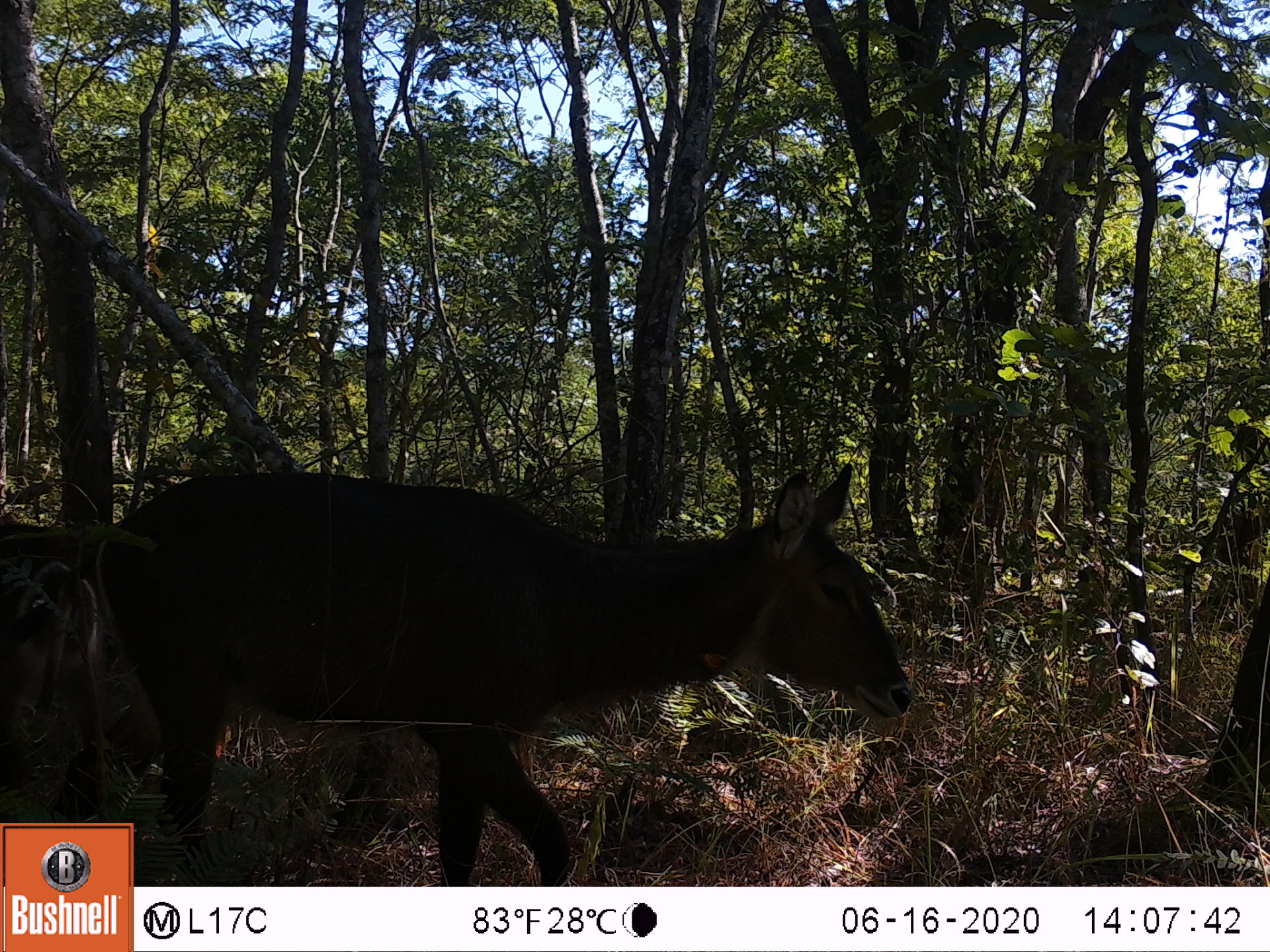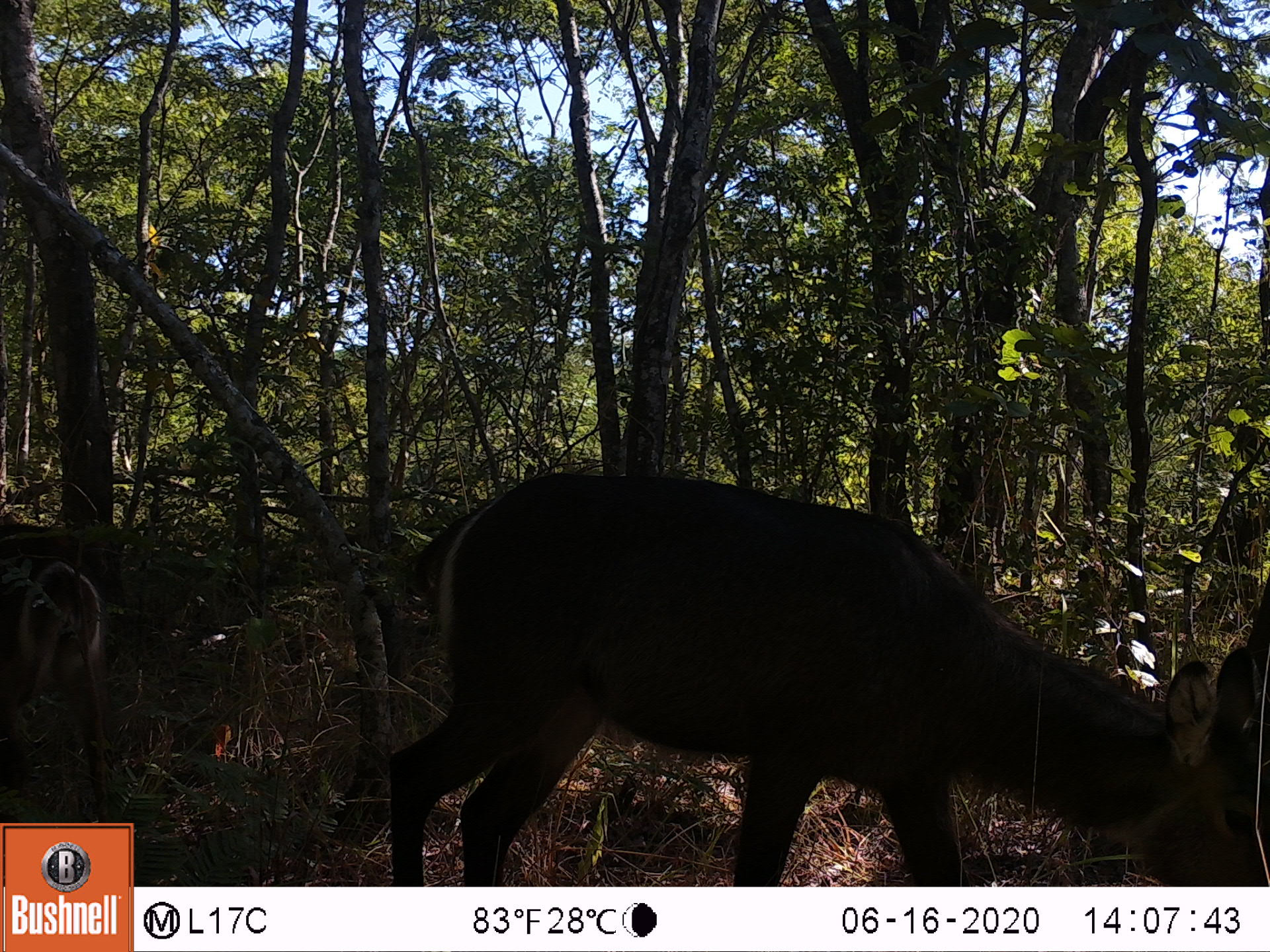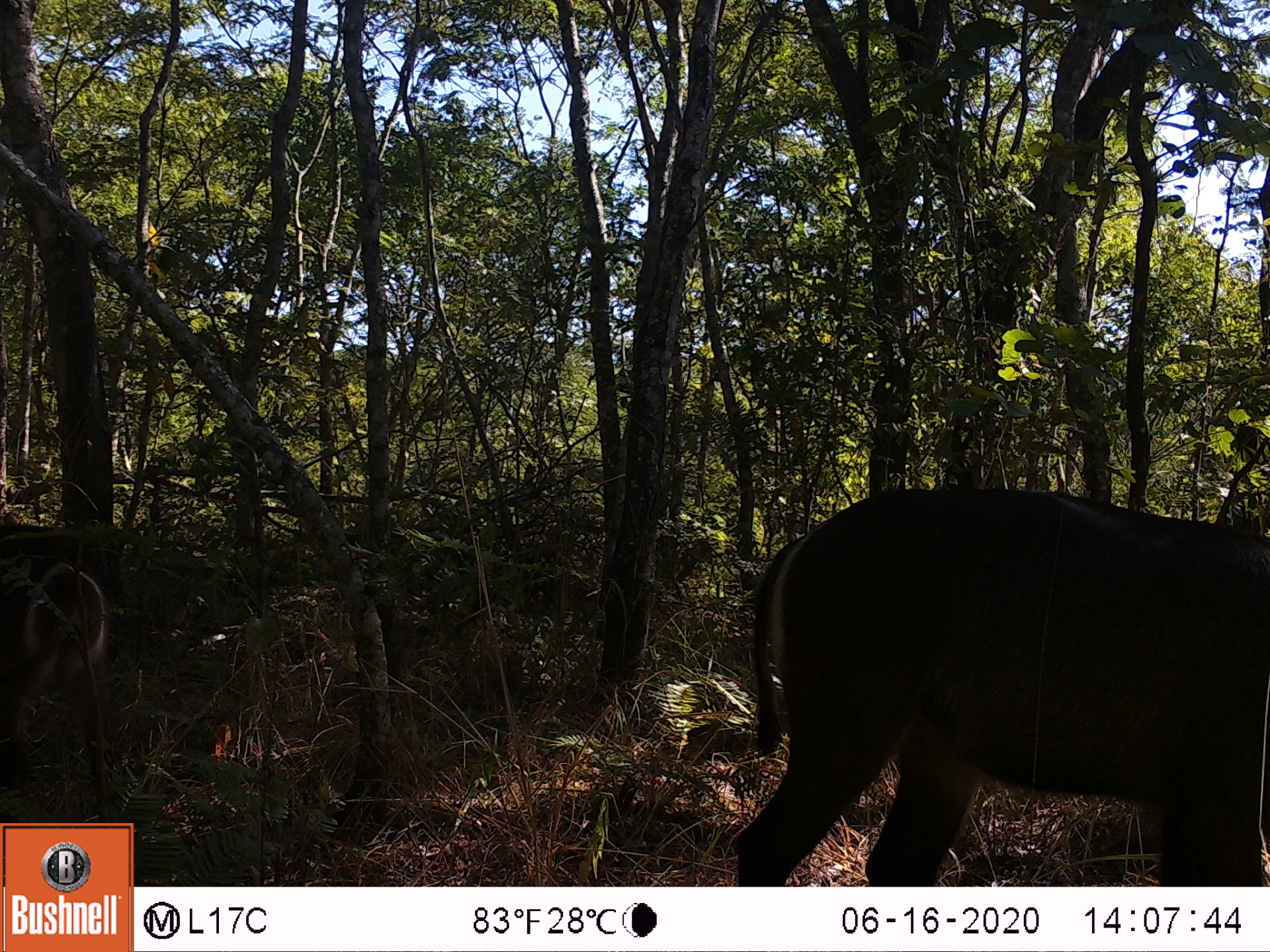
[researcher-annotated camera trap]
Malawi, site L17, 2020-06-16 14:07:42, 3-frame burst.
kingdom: Animalia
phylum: Chordata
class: Mammalia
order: Artiodactyla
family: Bovidae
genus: Kobus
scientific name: Kobus ellipsiprymnus ellipsiprymnus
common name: common waterbuck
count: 1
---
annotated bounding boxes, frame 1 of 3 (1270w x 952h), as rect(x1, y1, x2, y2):
common waterbuck: rect(91, 464, 912, 819)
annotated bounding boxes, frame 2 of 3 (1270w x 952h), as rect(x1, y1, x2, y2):
common waterbuck: rect(373, 476, 1262, 883); rect(2, 506, 130, 819)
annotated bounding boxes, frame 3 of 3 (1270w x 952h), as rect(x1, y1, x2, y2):
common waterbuck: rect(723, 481, 1262, 880); rect(0, 510, 155, 816)